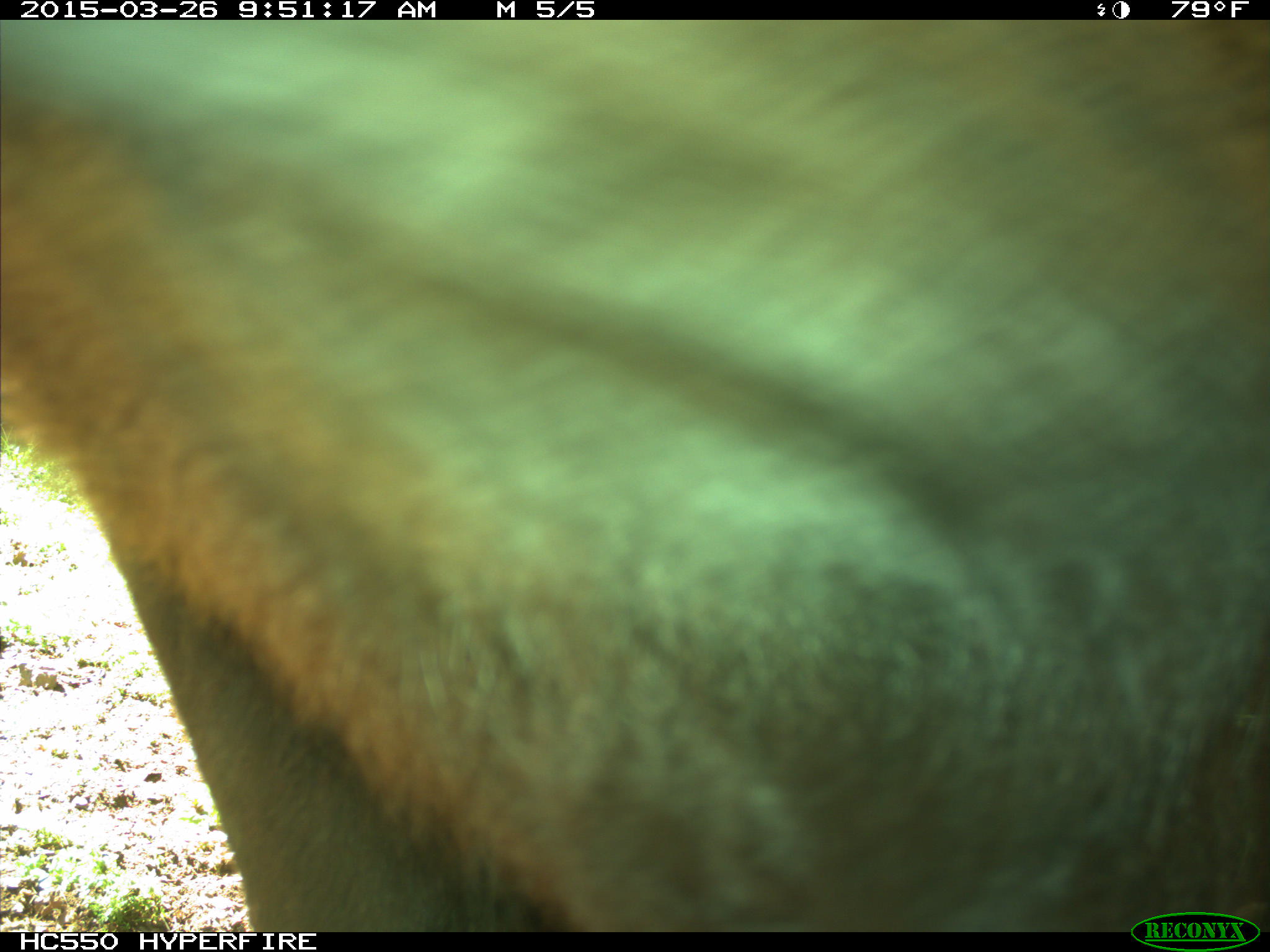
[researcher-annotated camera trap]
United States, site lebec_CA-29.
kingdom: Animalia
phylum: Chordata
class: Mammalia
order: Artiodactyla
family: Bovidae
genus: Bos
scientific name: Bos taurus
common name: domestic cow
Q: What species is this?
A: Bos taurus (domestic cow).